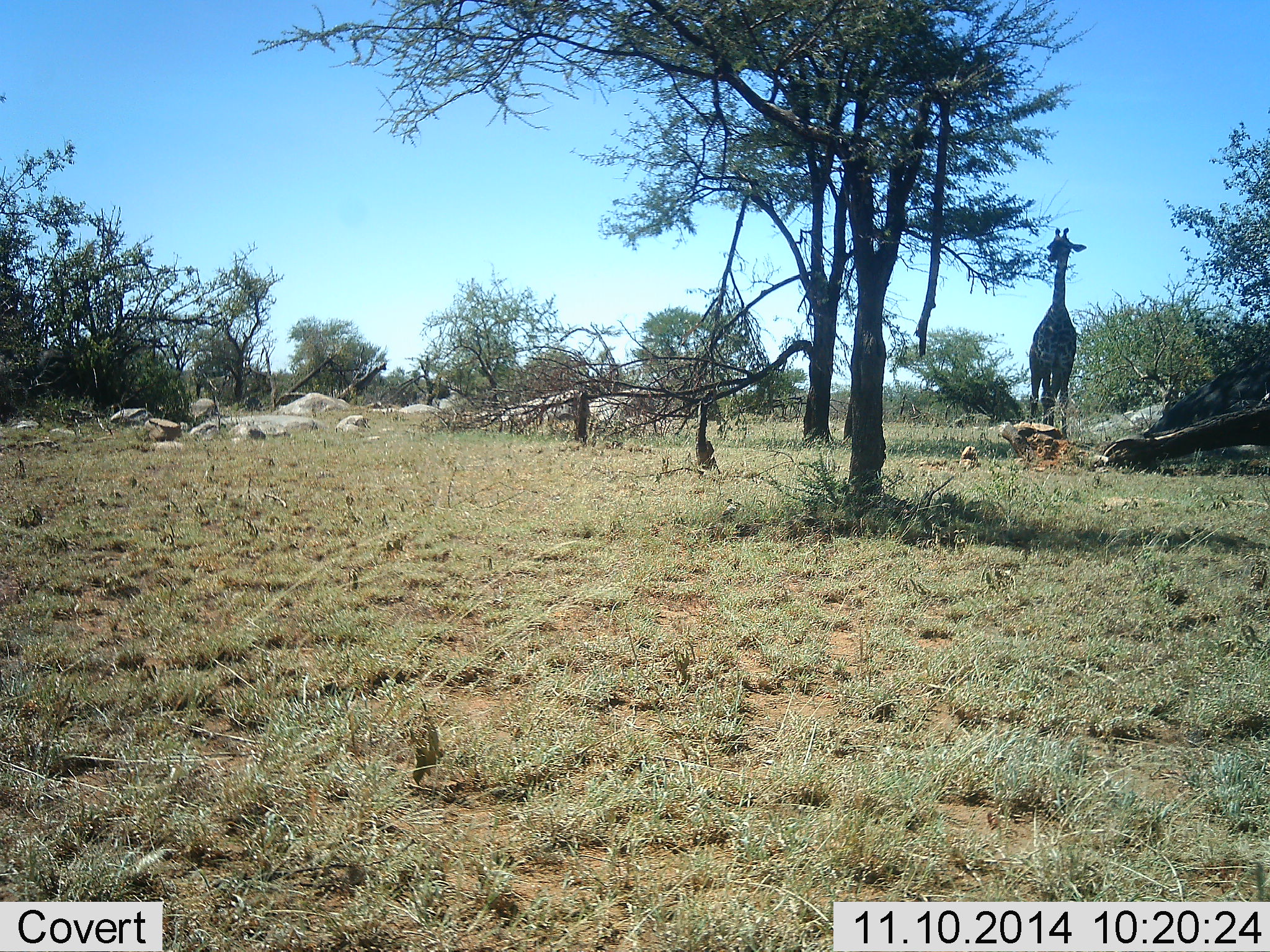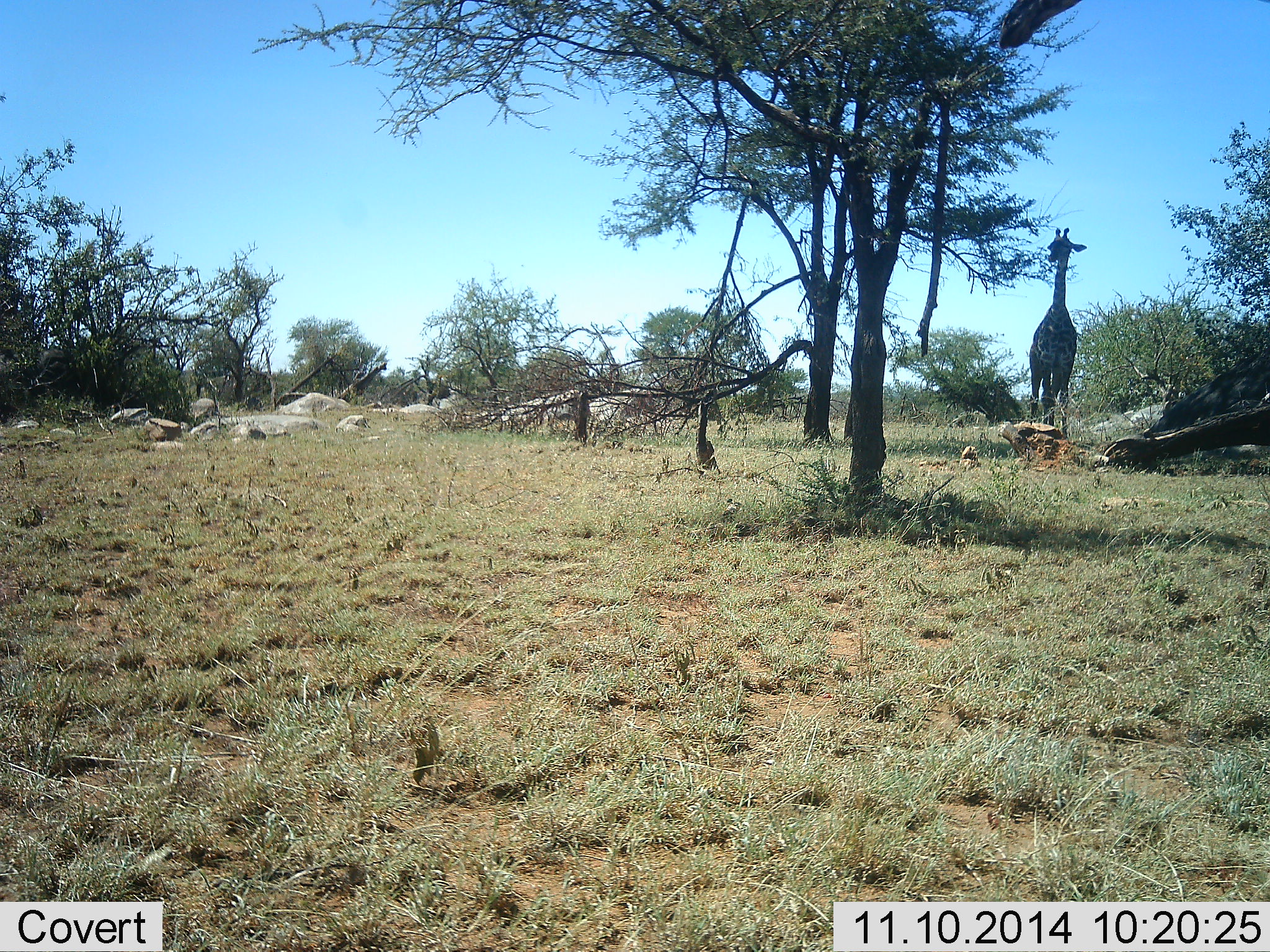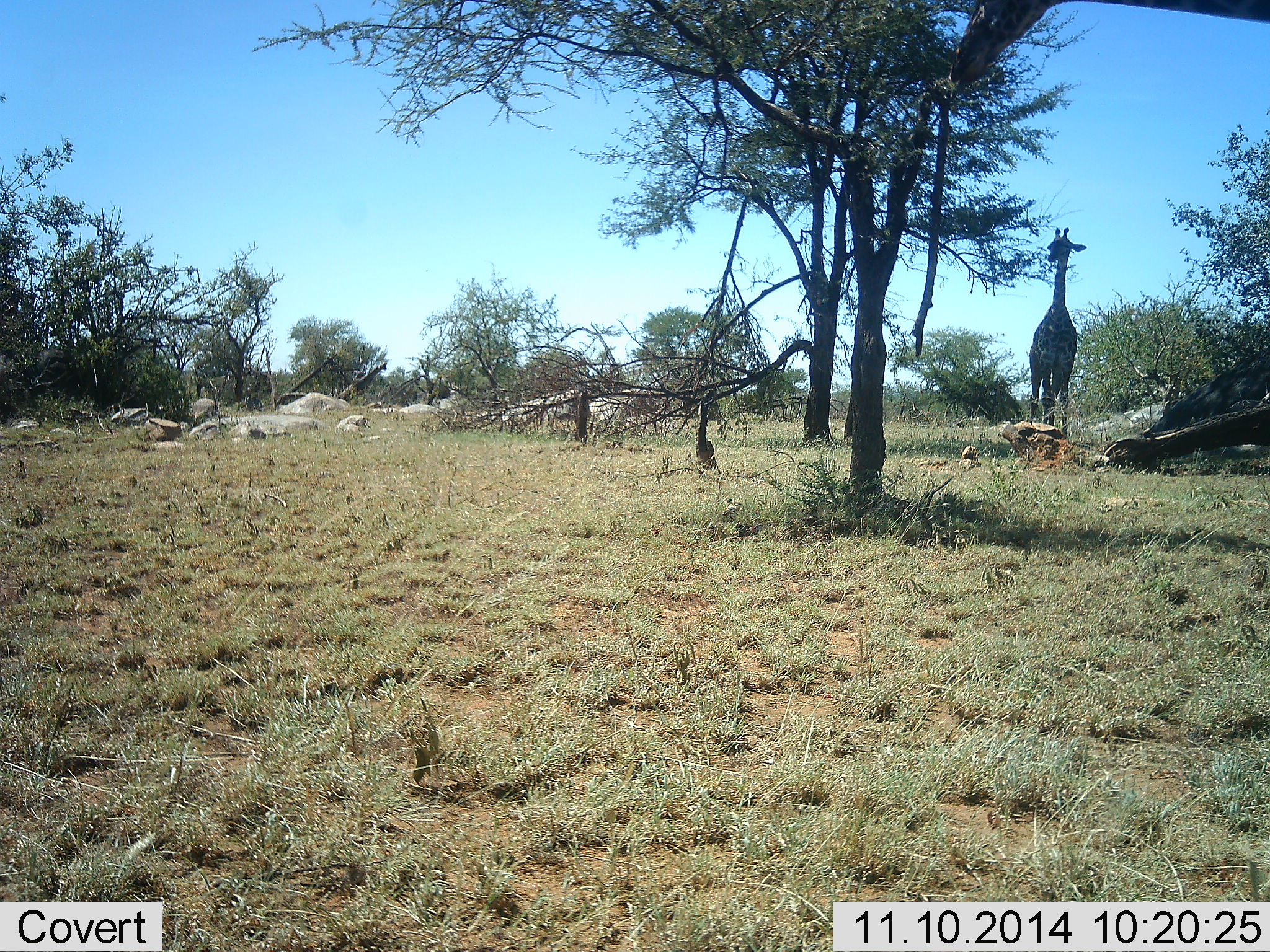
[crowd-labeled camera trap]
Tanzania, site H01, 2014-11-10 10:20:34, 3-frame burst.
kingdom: Animalia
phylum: Chordata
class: Mammalia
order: Artiodactyla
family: Giraffidae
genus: Giraffa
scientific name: Giraffa camelopardalis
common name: giraffe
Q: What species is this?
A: Giraffe (Giraffa camelopardalis).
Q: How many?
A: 2.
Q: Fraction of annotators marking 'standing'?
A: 70%.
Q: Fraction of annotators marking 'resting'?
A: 0%.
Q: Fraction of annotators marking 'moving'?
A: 20%.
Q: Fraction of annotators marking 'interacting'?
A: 0%.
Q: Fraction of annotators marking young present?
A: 10%.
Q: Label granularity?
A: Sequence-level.